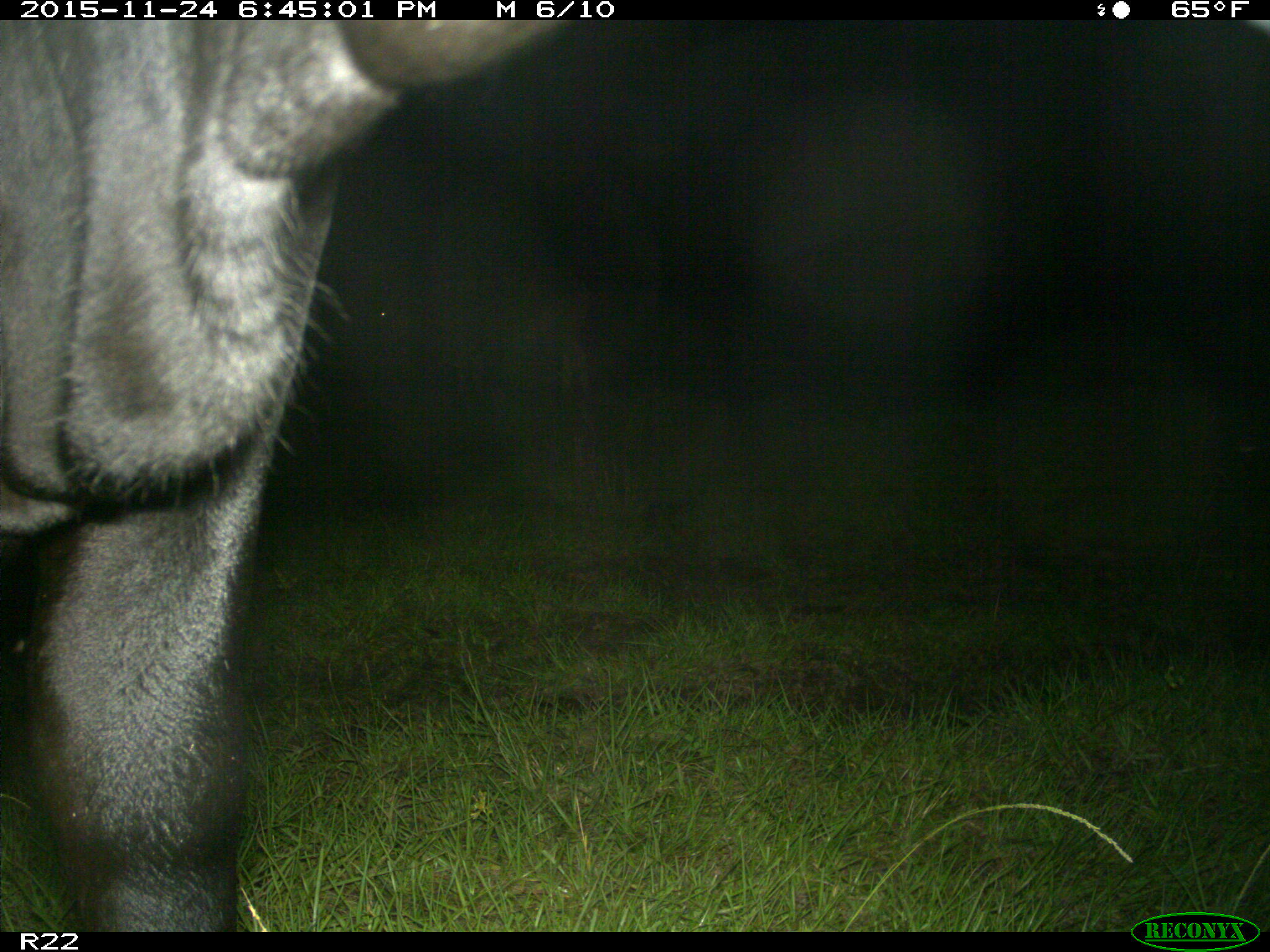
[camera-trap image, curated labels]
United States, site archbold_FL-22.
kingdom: Animalia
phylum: Chordata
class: Mammalia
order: Artiodactyla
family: Bovidae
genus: Bos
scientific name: Bos taurus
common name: domestic cow